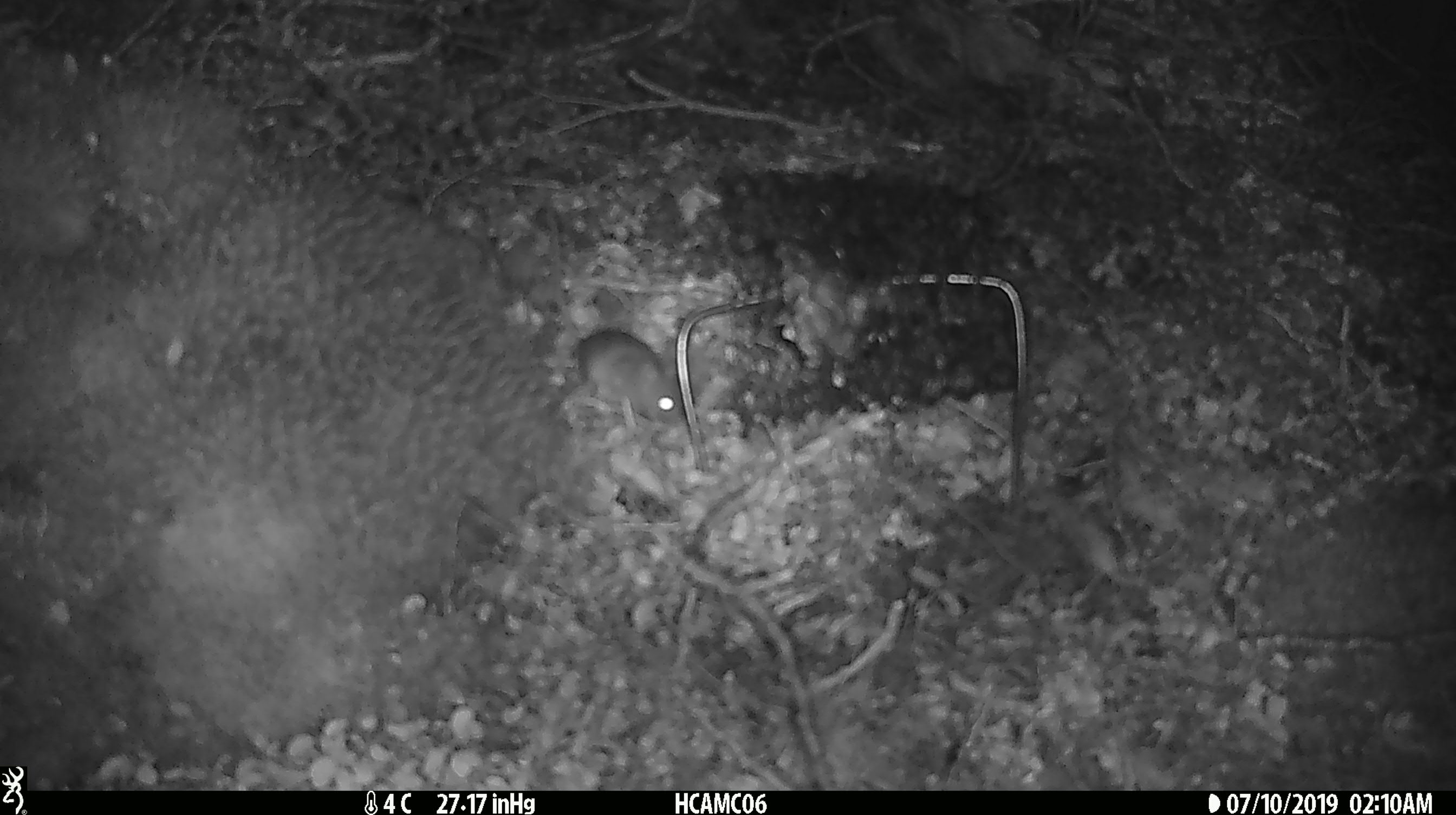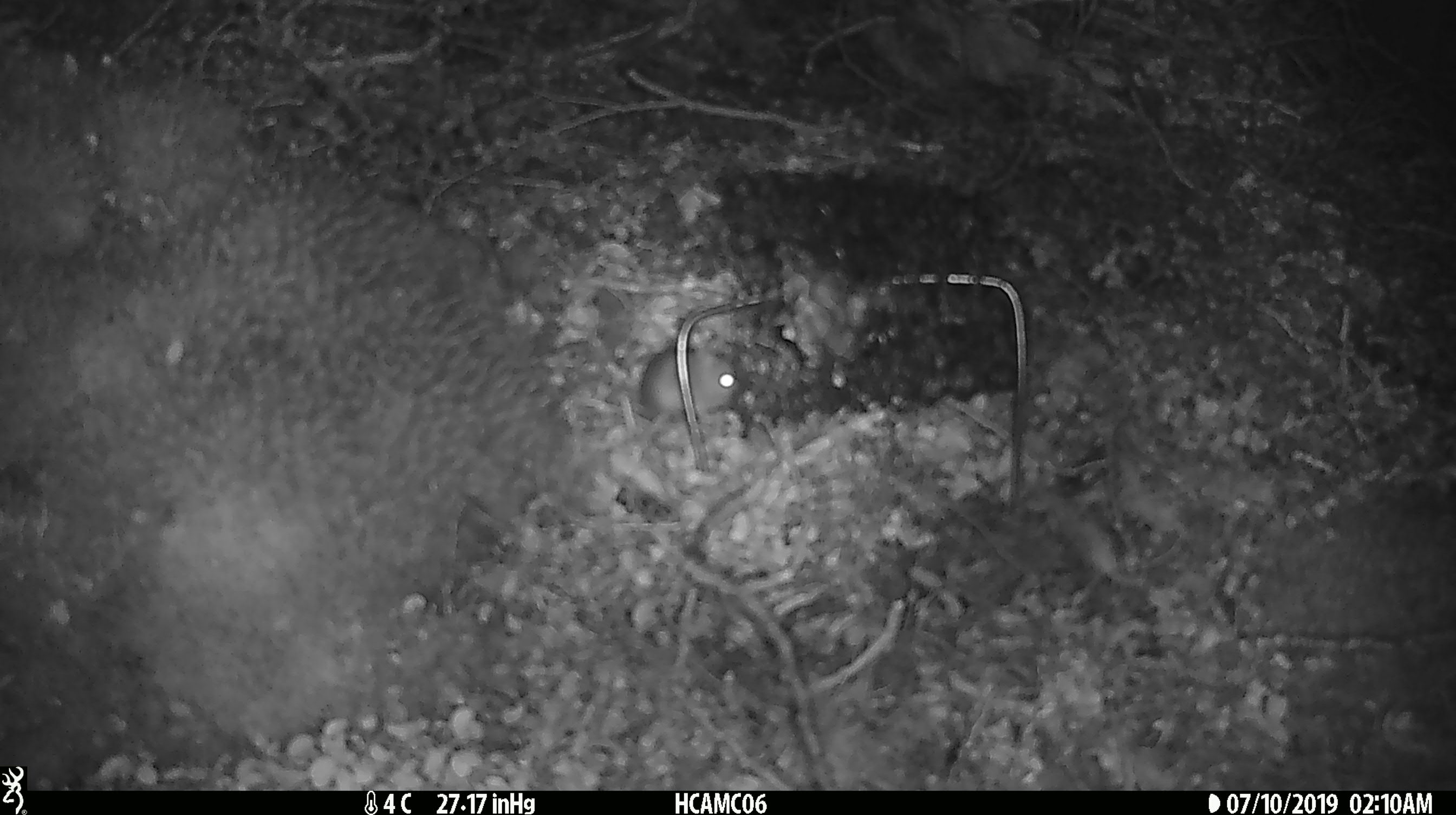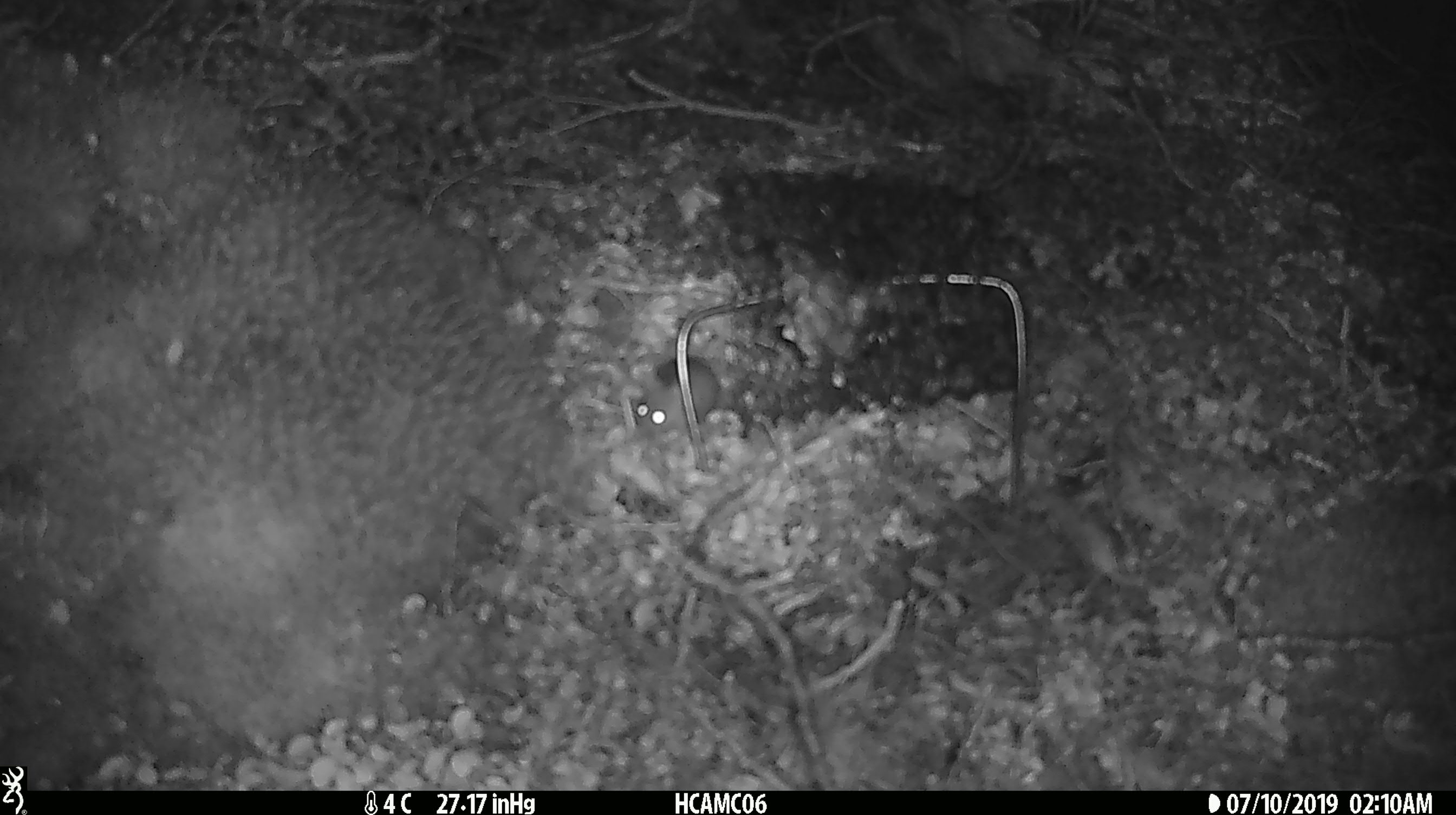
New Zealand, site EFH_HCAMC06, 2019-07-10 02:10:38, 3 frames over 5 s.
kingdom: Animalia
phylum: Chordata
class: Mammalia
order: Rodentia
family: Muridae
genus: Mus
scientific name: Mus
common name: mouse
Mouse (Mus).